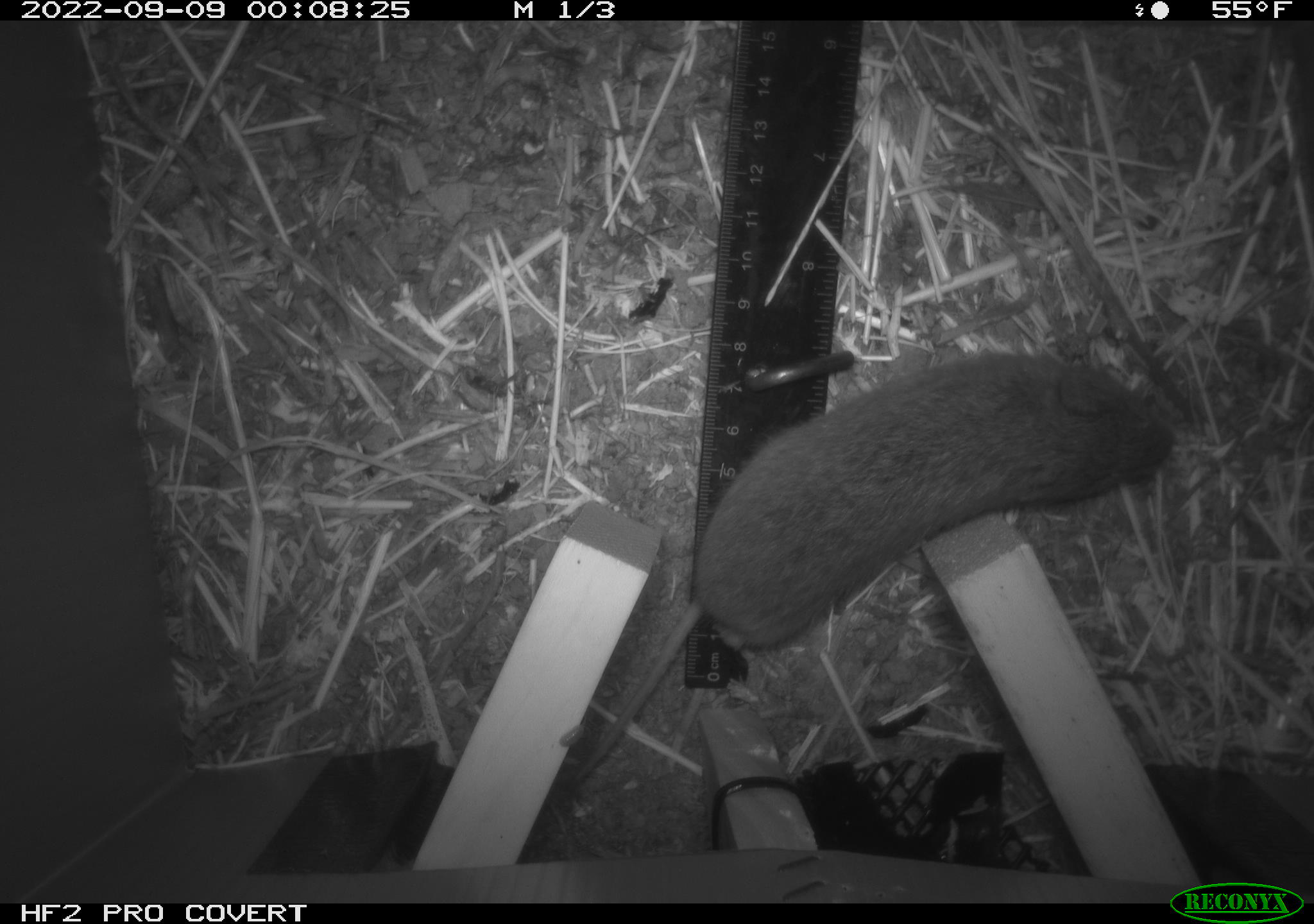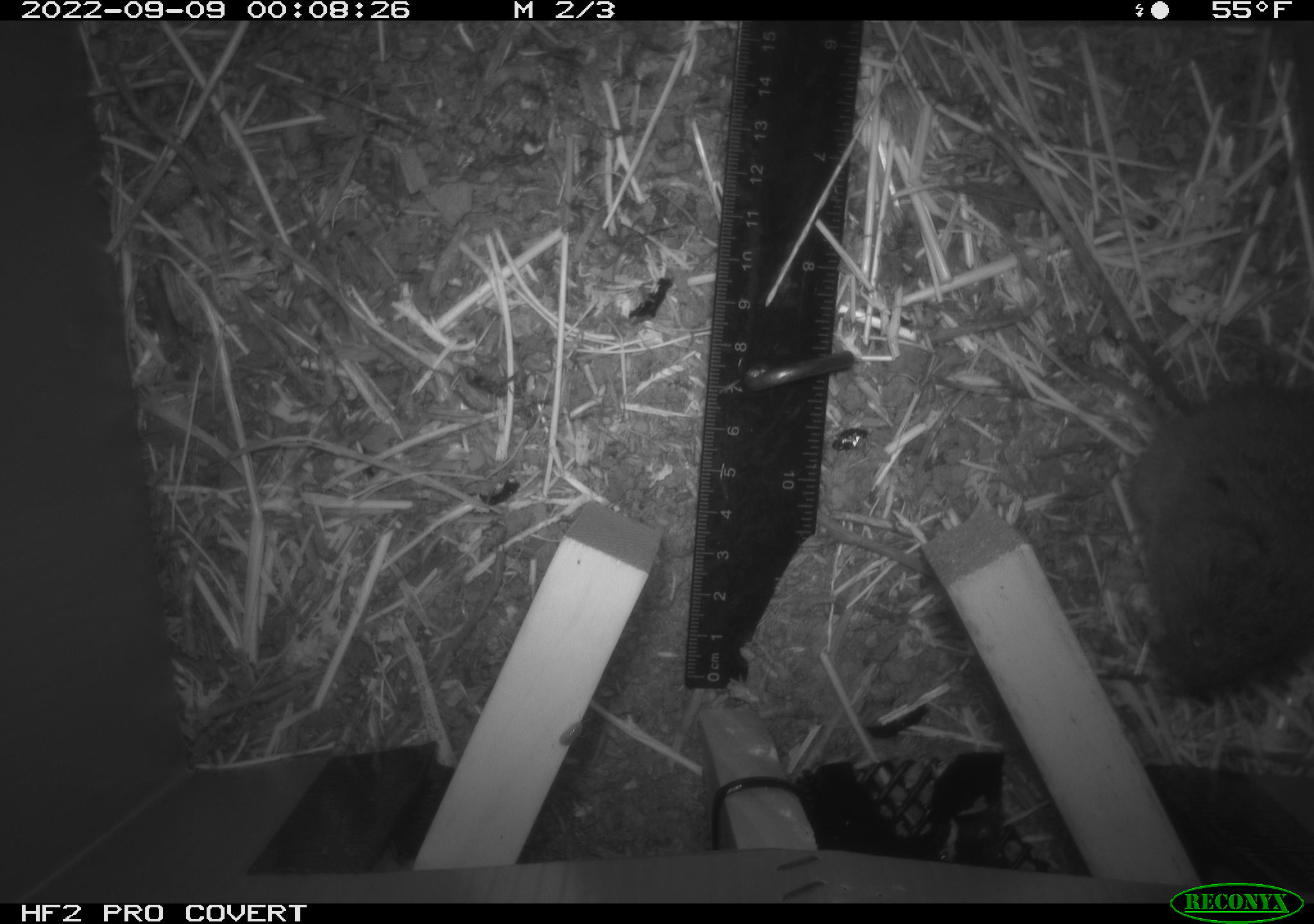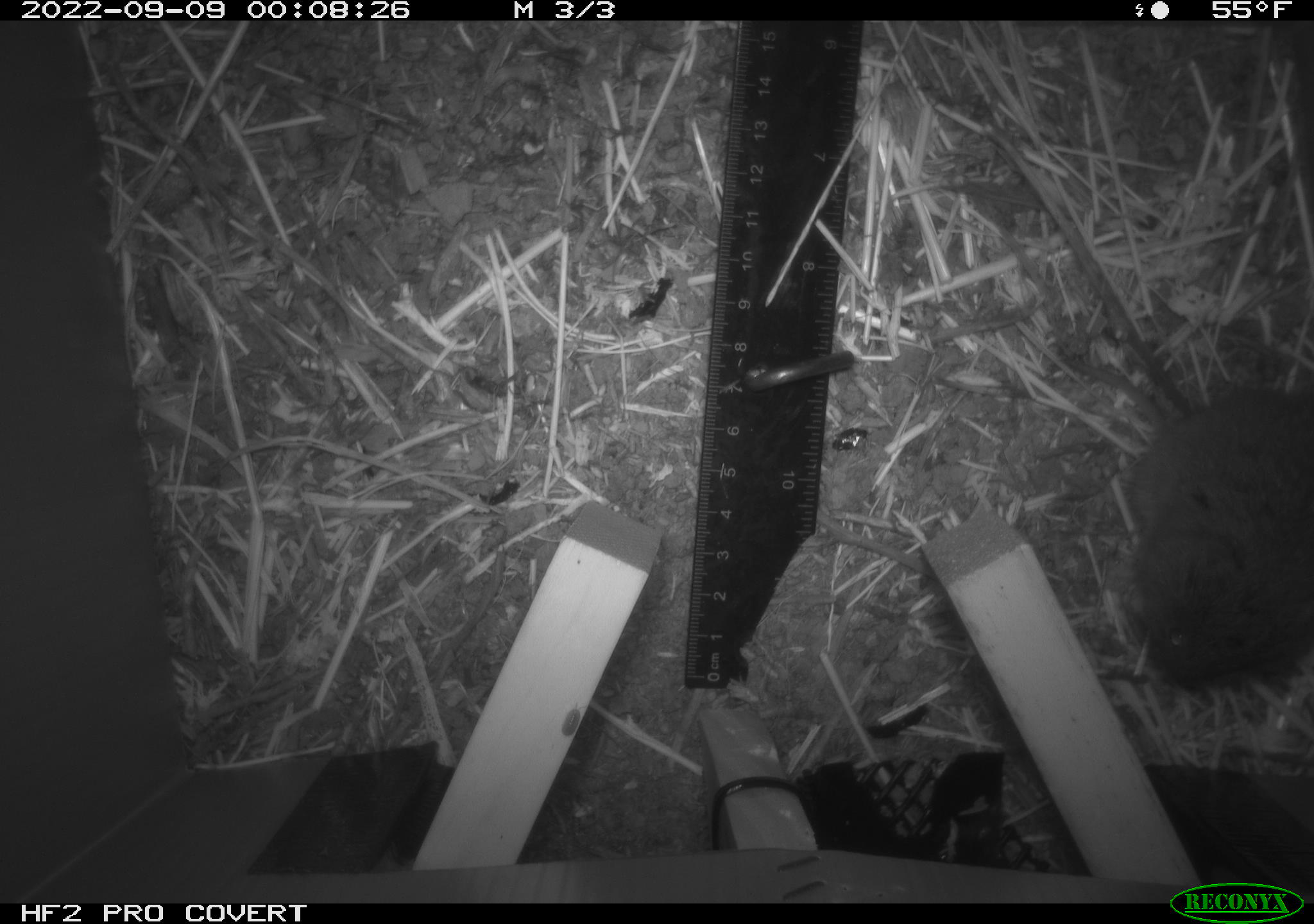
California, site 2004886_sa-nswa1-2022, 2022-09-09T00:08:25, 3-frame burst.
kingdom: Animalia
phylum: Chordata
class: Mammalia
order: Rodentia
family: Cricetidae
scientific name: Cricetidae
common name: hamsters, voles, lemmings, and allies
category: cricetidae family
Cricetidae family (hamsters, voles, lemmings, and allies) (Cricetidae).